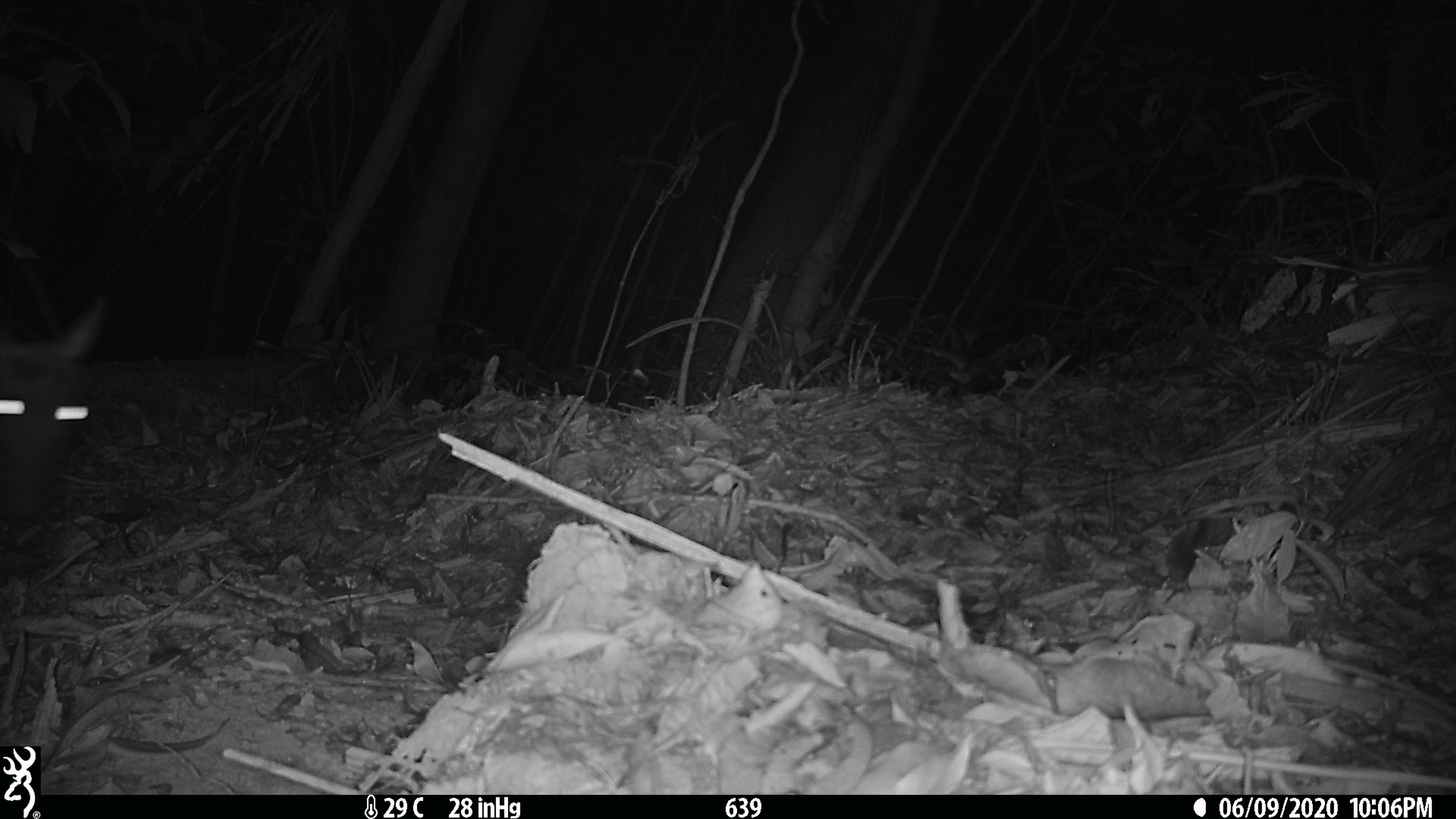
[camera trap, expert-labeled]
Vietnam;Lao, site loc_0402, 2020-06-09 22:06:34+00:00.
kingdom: Animalia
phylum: Chordata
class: Mammalia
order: Artiodactyla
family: Cervidae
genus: Muntiacus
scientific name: Muntiacus rooseveltorum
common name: roosevelt's muntjac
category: roosevelts muntjac group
Roosevelts muntjac group (roosevelt's muntjac) (Muntiacus rooseveltorum). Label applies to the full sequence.